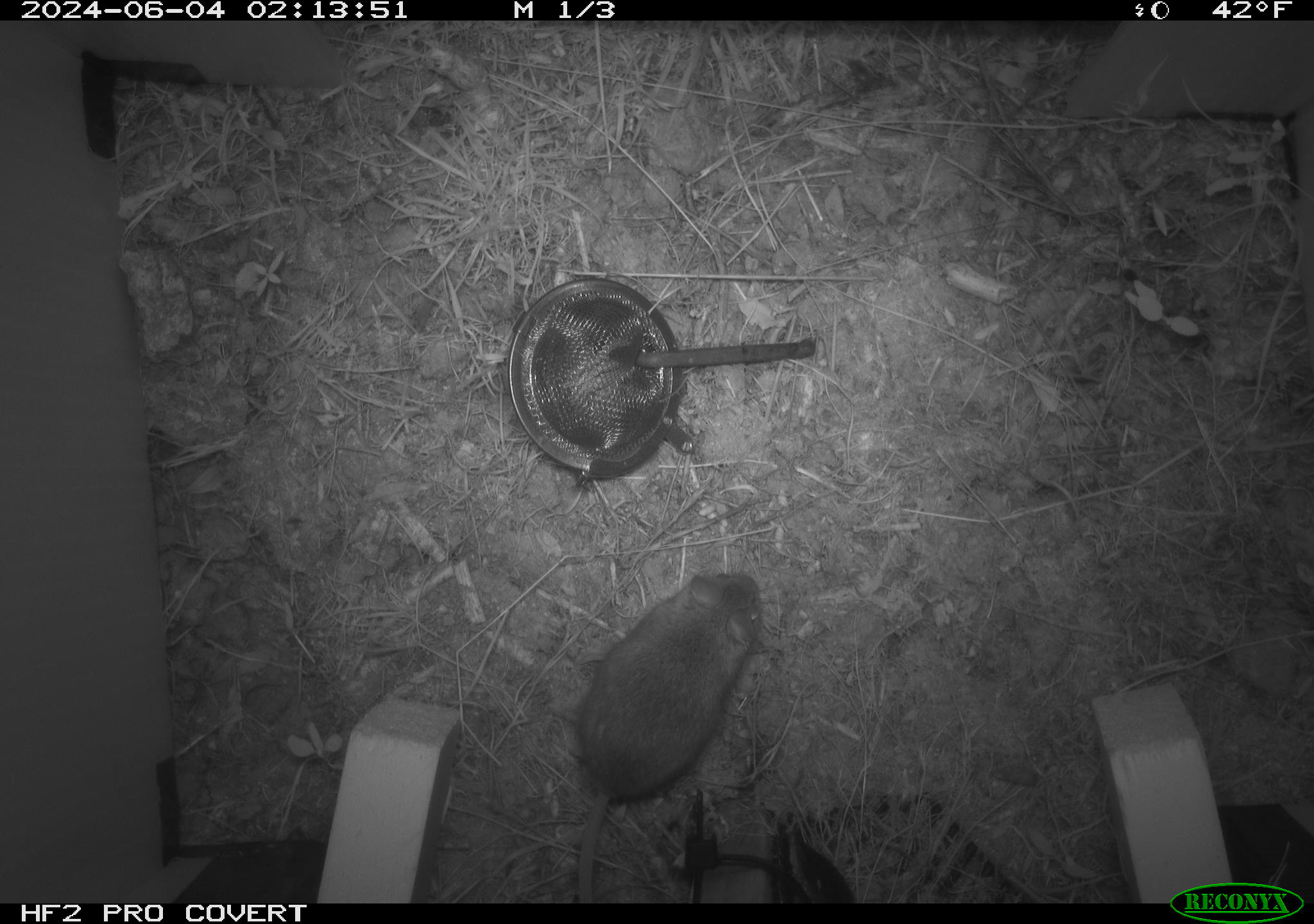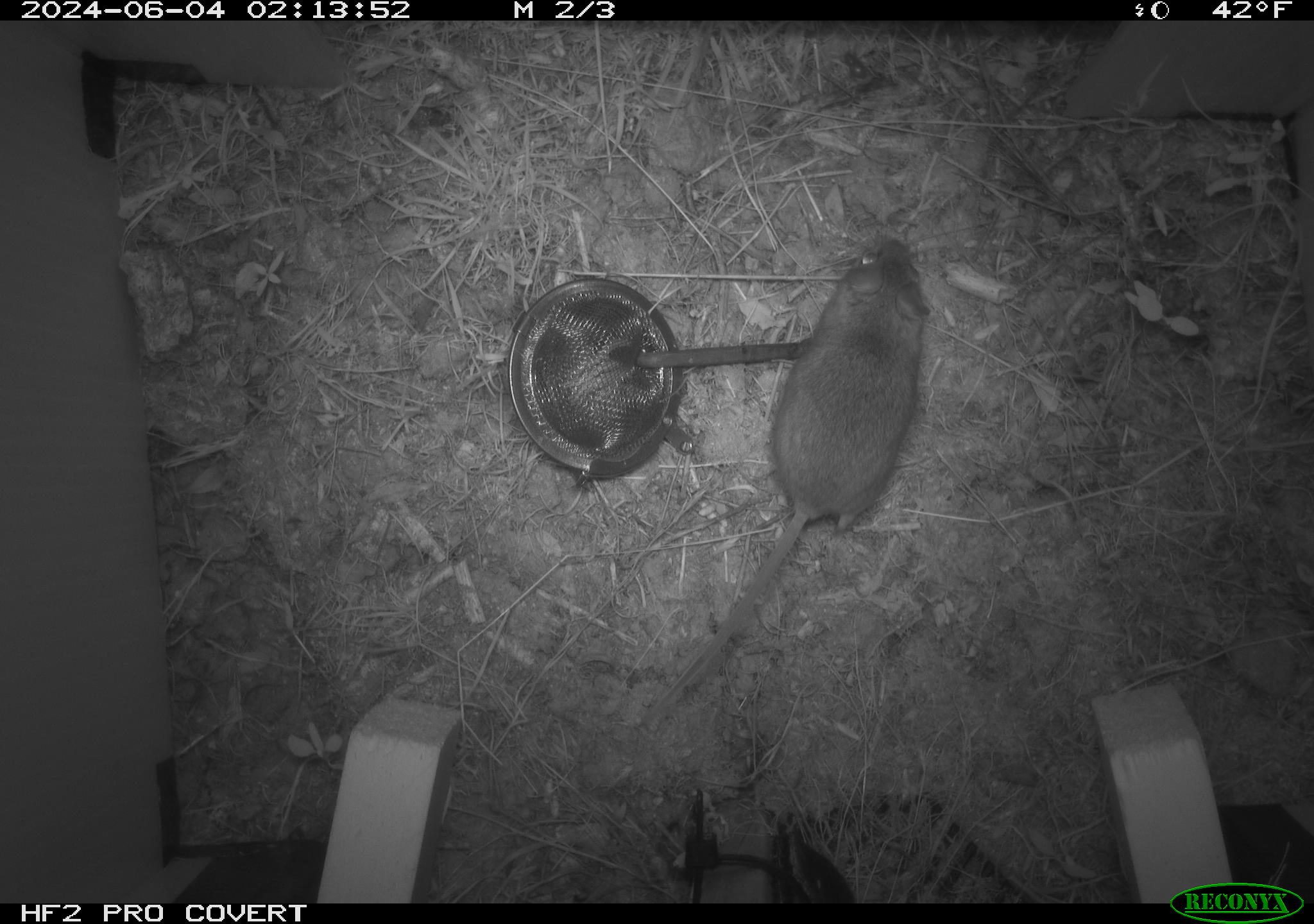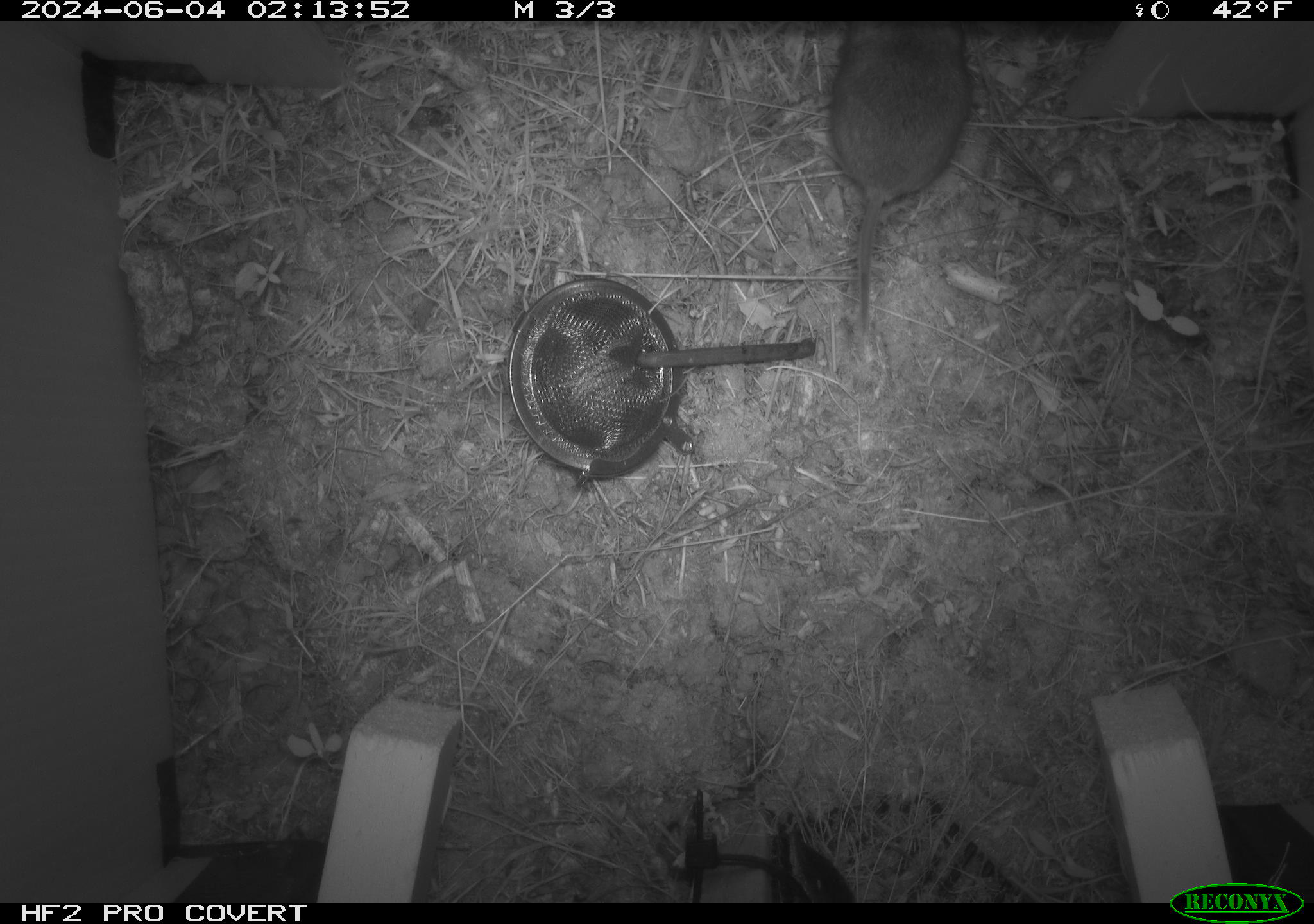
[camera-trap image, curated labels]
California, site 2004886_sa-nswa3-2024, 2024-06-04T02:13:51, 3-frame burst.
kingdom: Animalia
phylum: Chordata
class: Mammalia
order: Rodentia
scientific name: Rodentia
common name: rodent